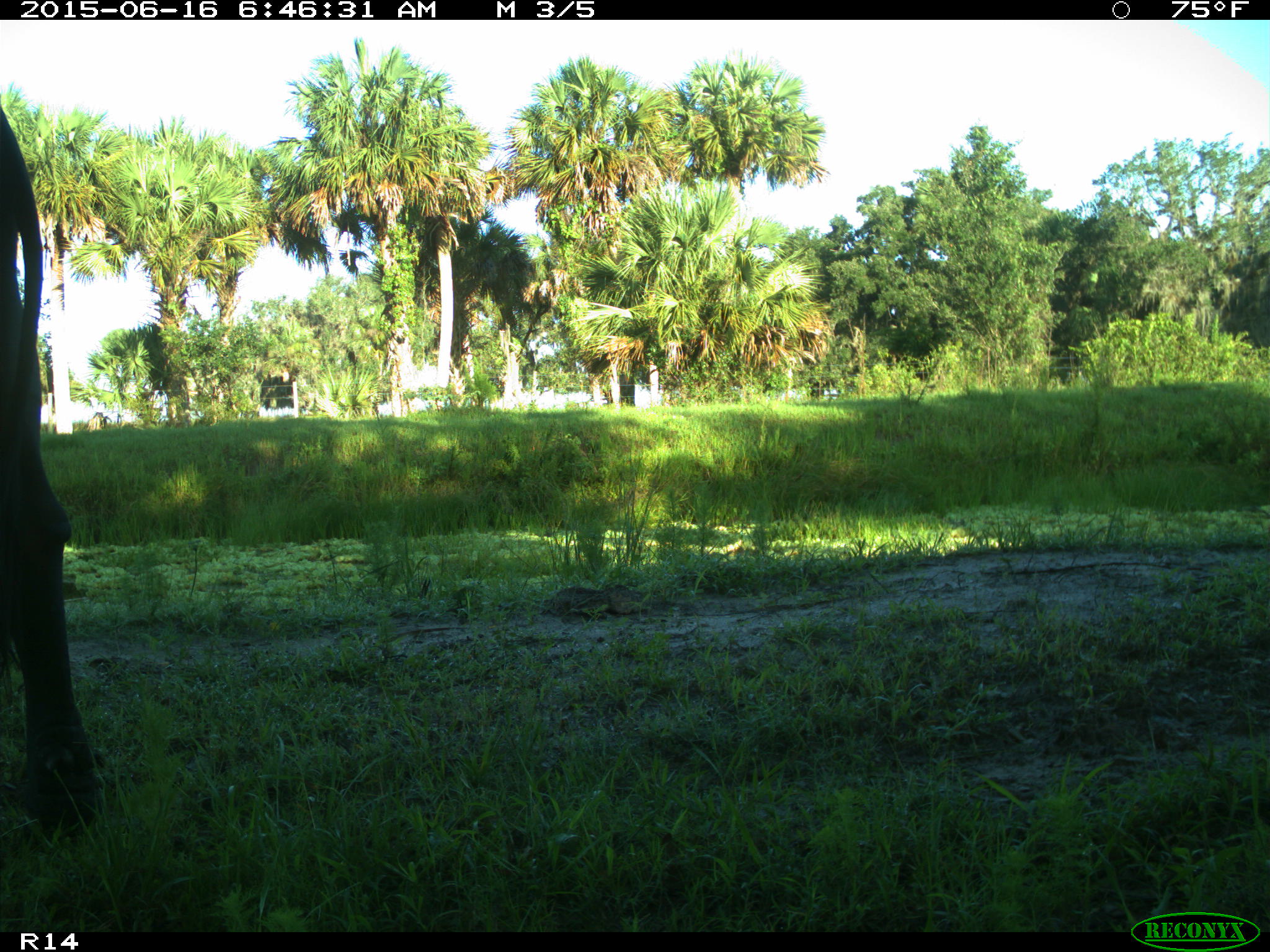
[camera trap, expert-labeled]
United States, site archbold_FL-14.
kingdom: Animalia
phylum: Chordata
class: Mammalia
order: Artiodactyla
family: Bovidae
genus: Bos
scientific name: Bos taurus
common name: domestic cow